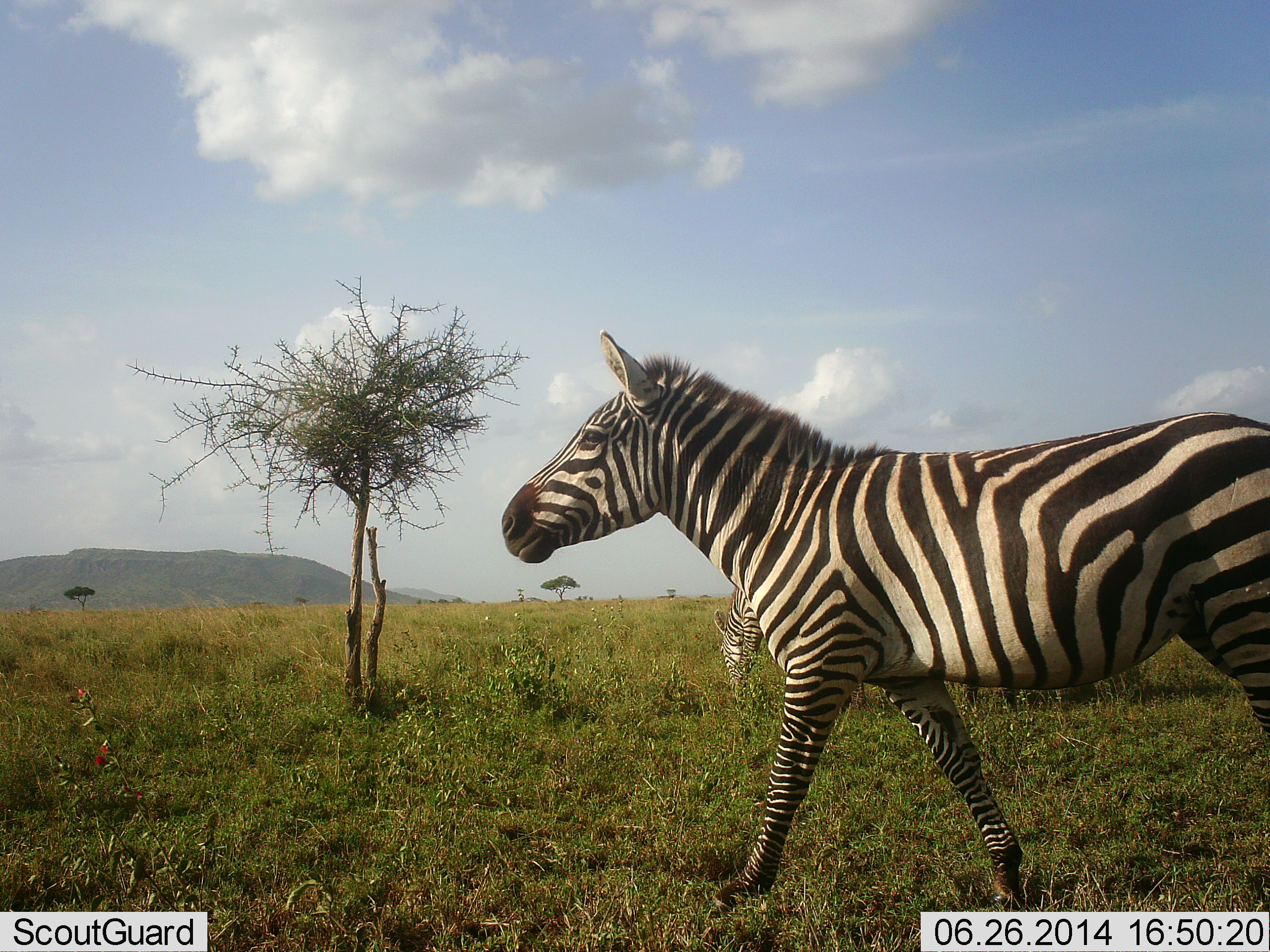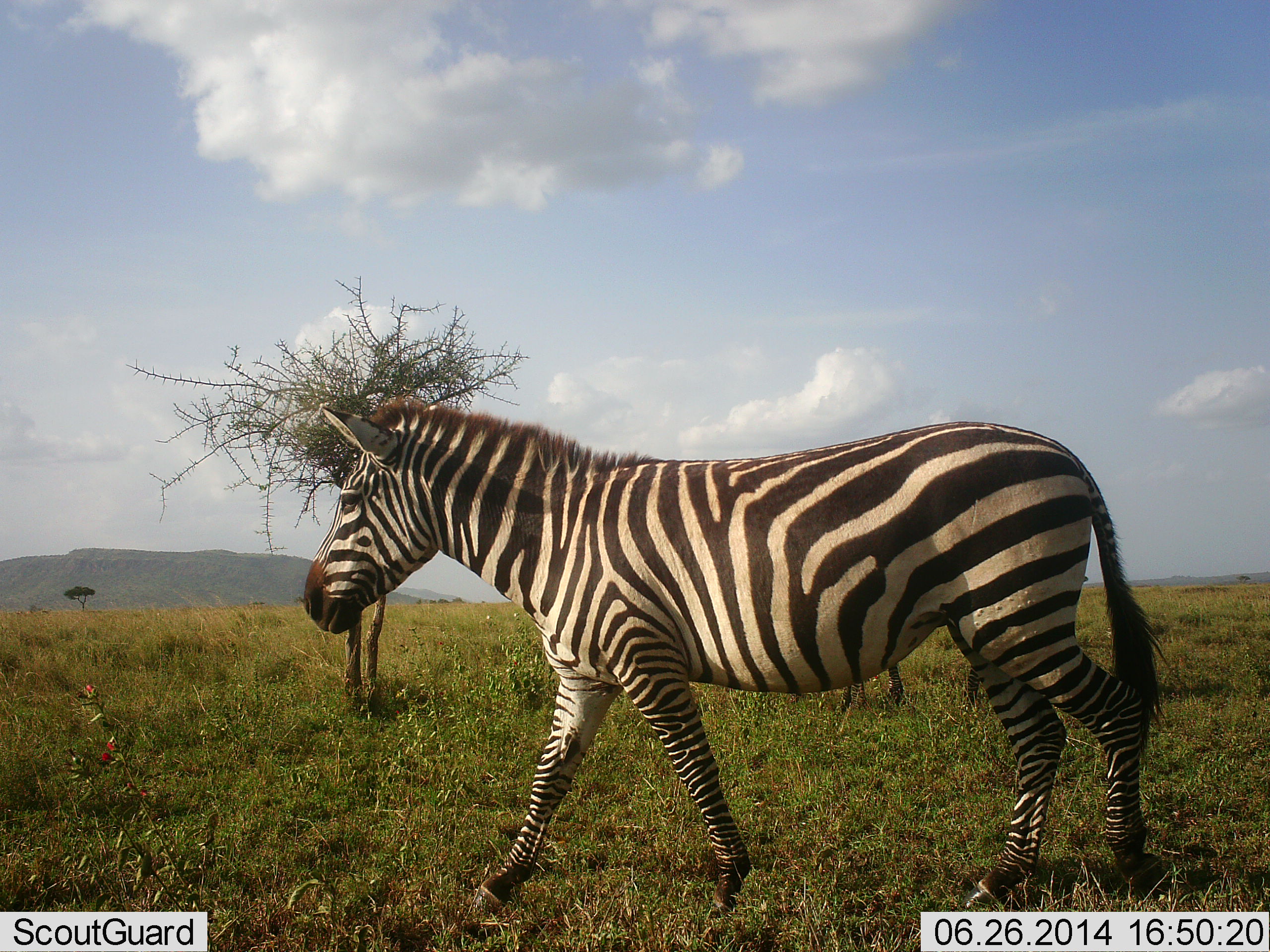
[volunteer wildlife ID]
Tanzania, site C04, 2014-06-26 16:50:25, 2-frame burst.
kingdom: Animalia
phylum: Chordata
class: Mammalia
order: Perissodactyla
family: Equidae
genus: Equus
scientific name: Equus quagga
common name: plains zebra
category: zebra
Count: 2.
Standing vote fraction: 40%.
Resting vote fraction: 0%.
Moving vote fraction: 80%.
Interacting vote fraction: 0%.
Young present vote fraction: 0%.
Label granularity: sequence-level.